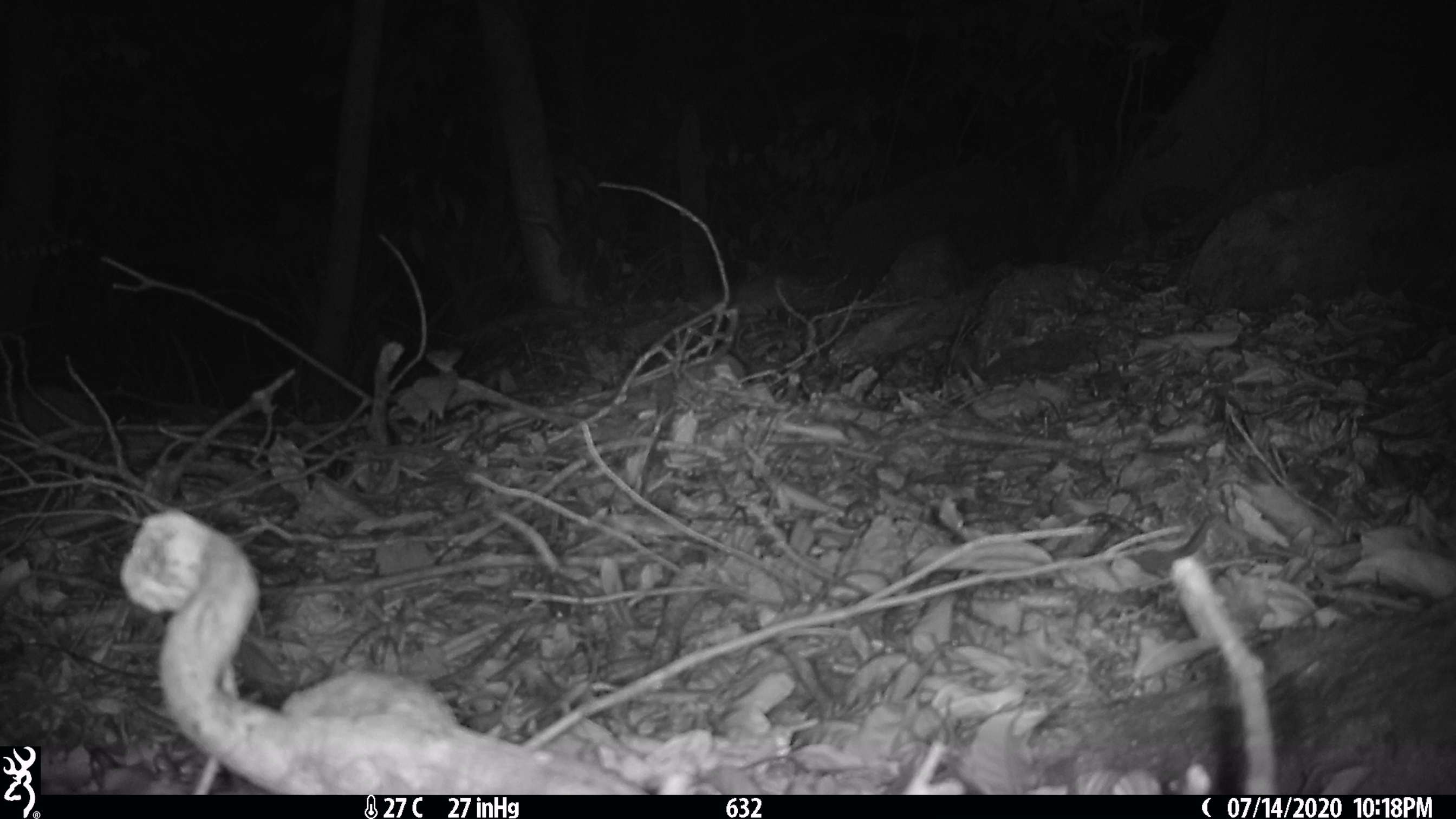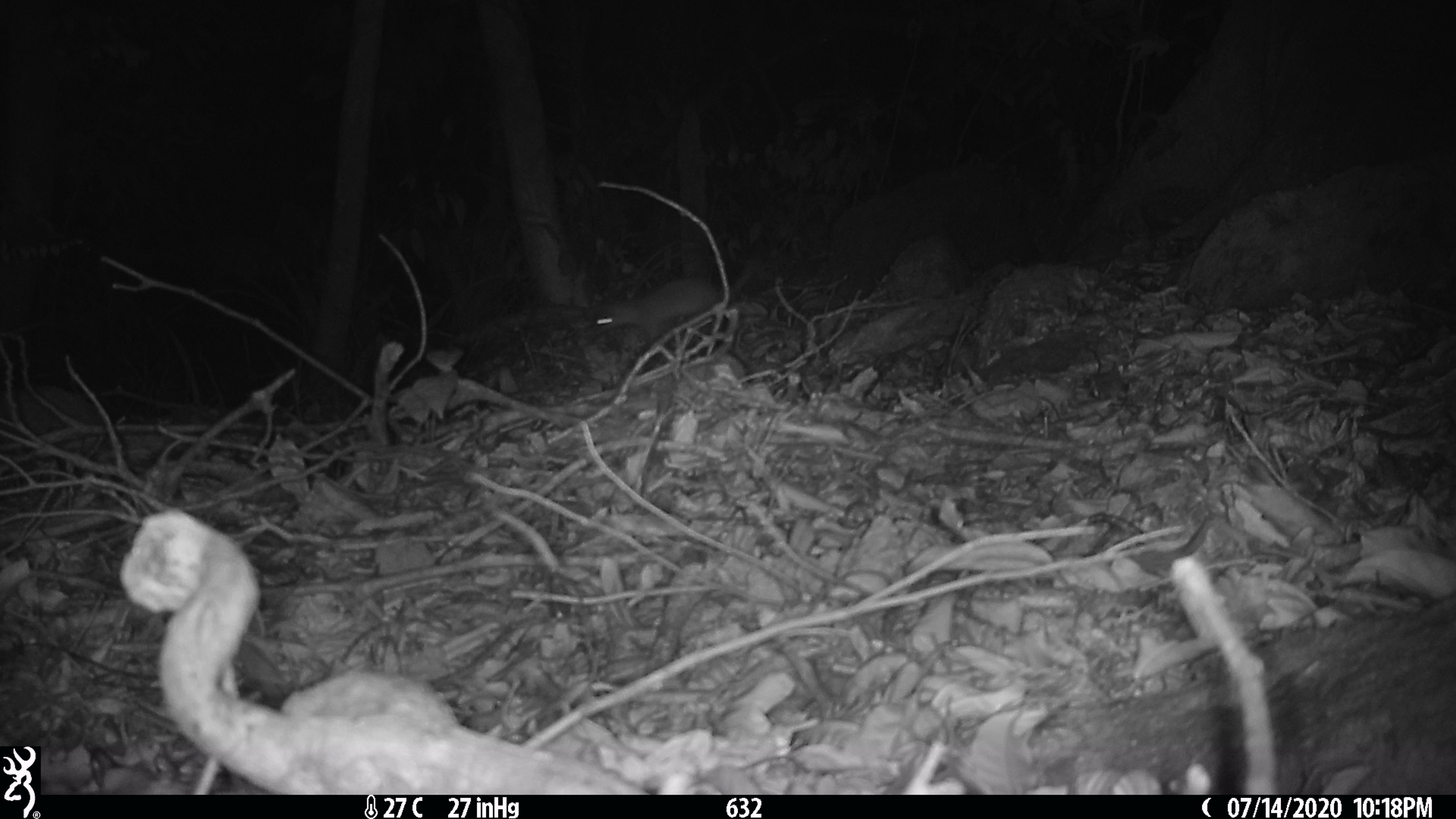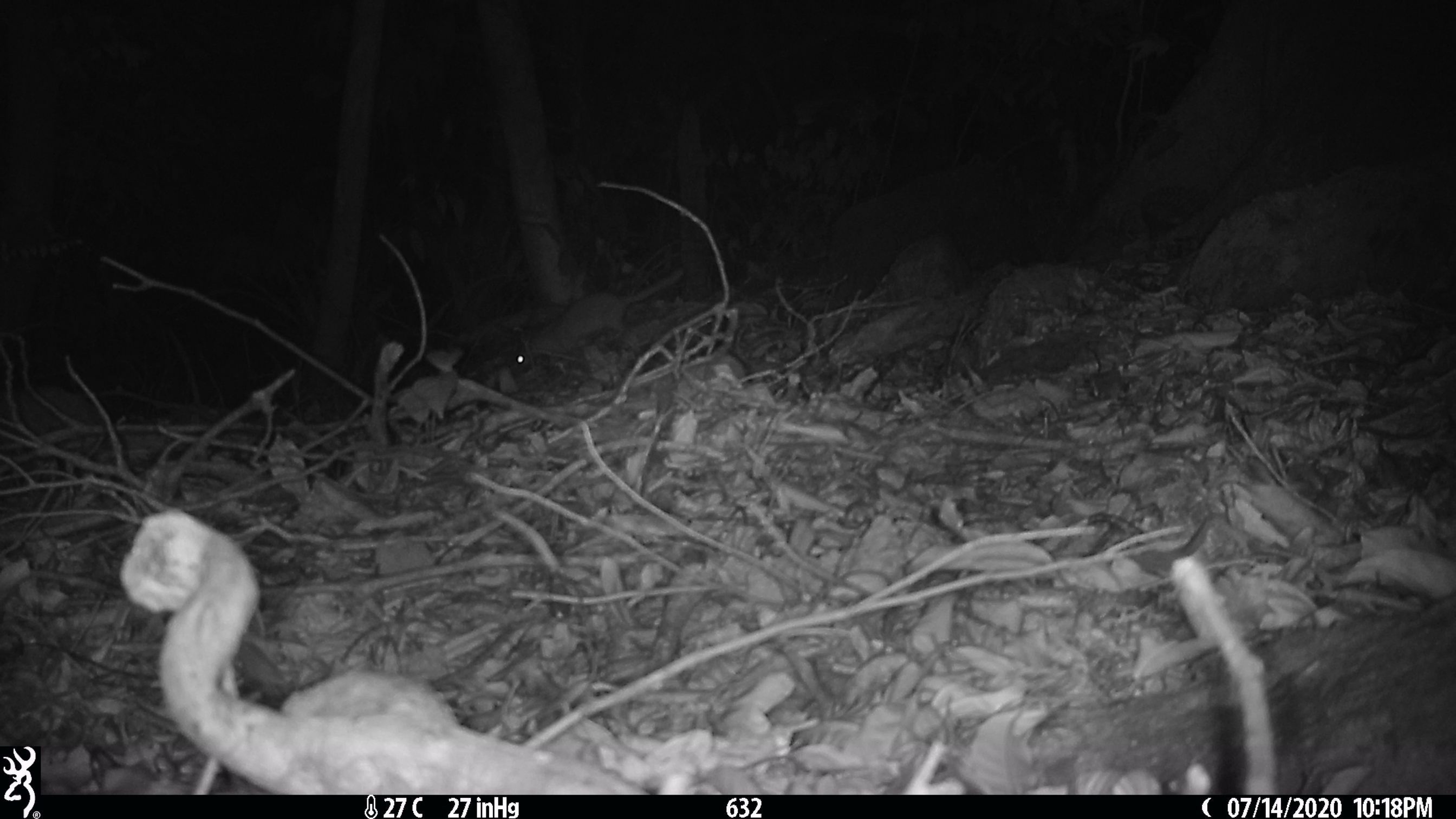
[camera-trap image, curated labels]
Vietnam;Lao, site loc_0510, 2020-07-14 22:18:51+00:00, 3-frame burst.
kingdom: Animalia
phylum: Chordata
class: Mammalia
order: Carnivora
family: Mustelidae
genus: Melogale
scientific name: Melogale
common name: ferret badger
Ferret badger (Melogale). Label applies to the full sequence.